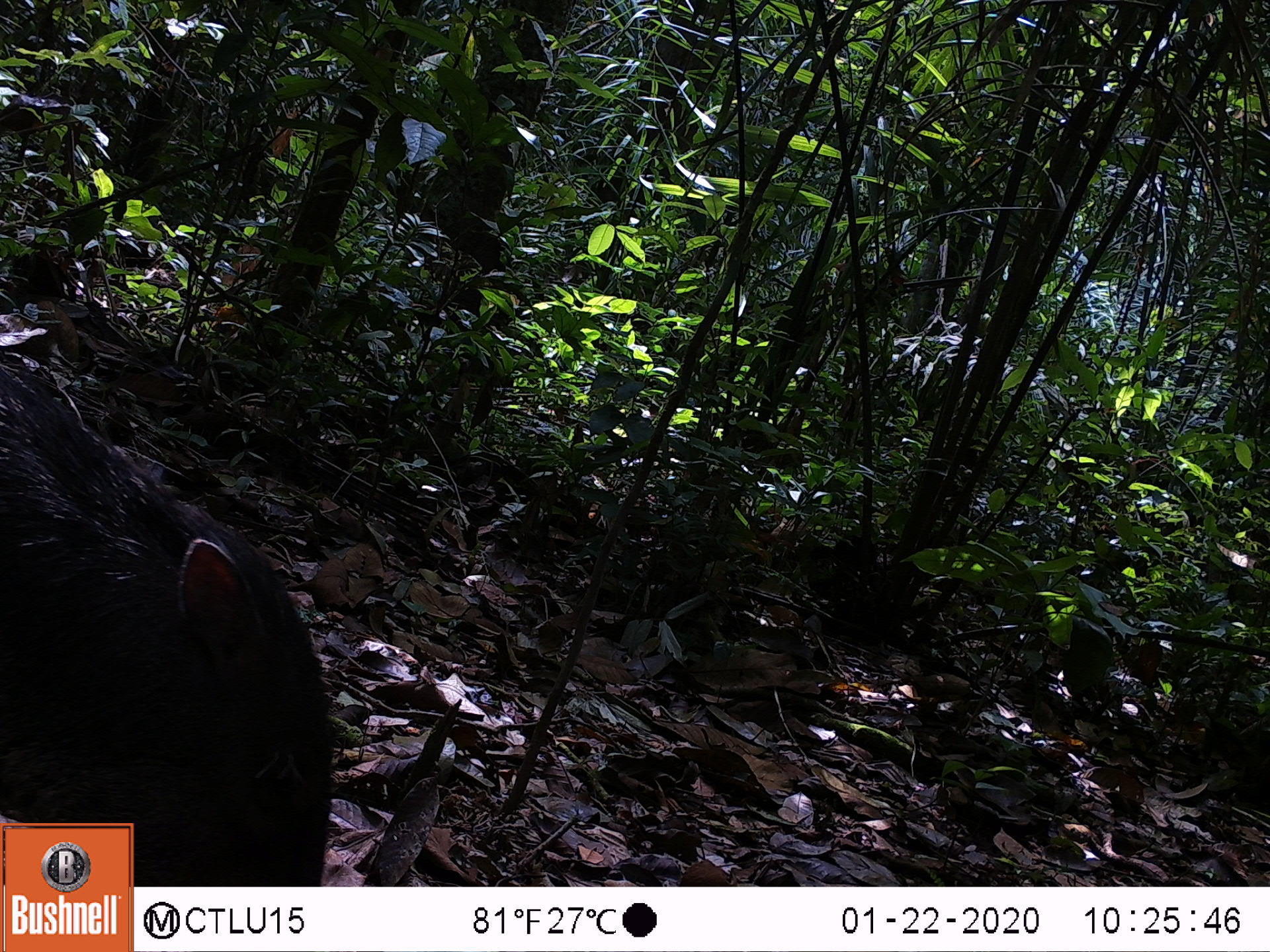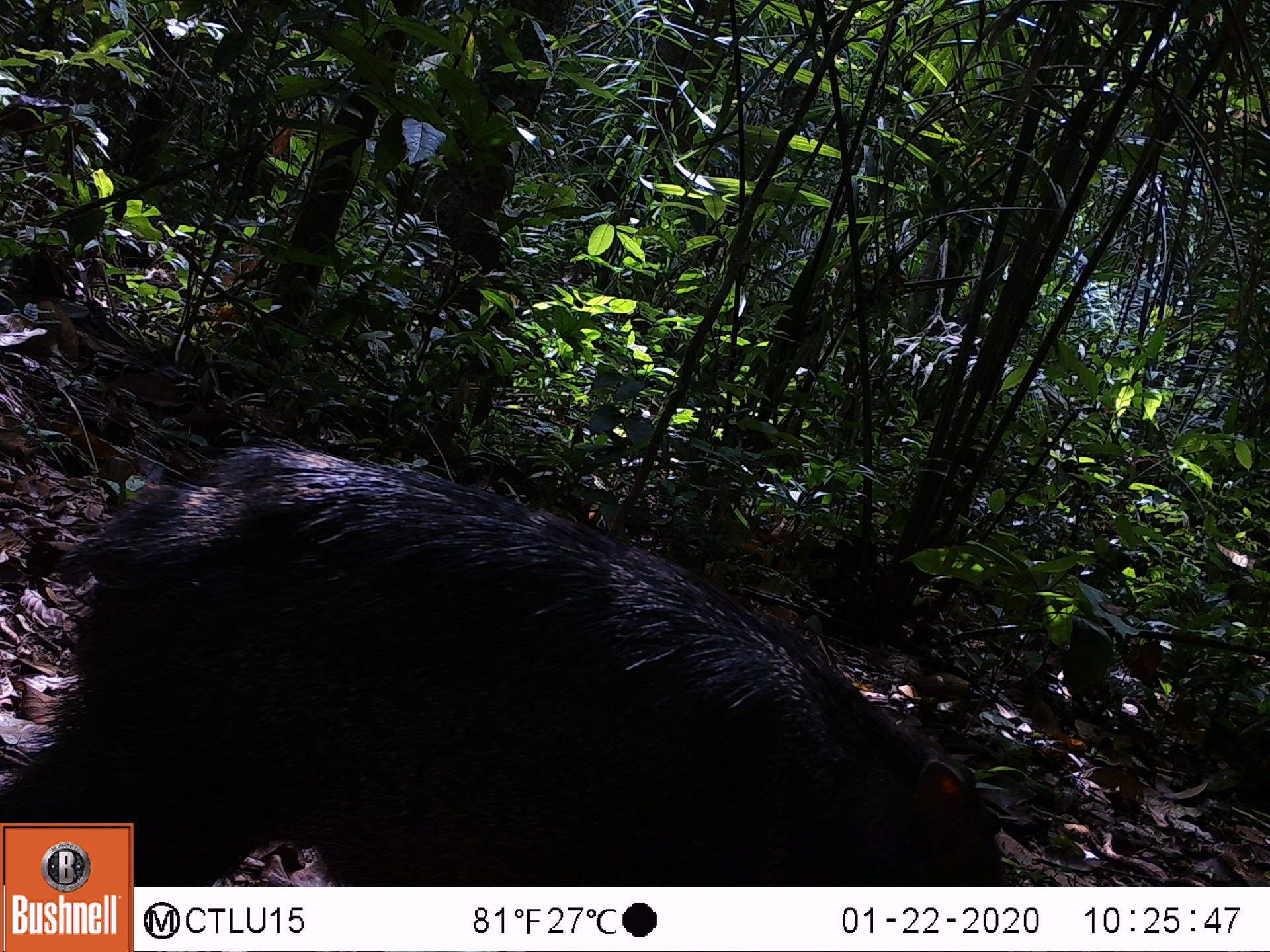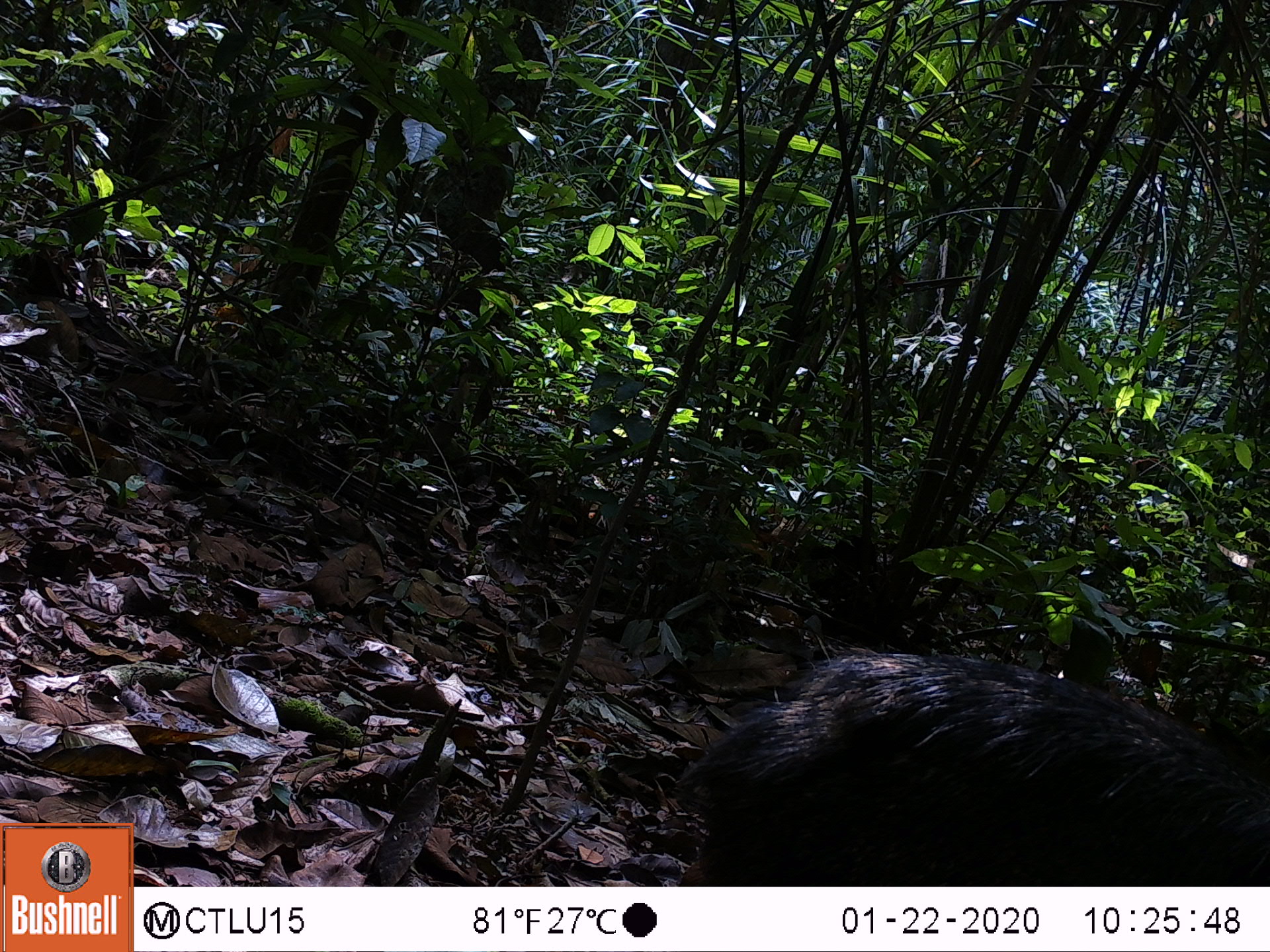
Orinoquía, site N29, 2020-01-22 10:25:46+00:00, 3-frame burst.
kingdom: Animalia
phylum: Chordata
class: Mammalia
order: Artiodactyla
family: Tayassuidae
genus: Pecari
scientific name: Pecari tajacu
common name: collared peccary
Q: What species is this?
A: Collared peccary (Pecari tajacu).